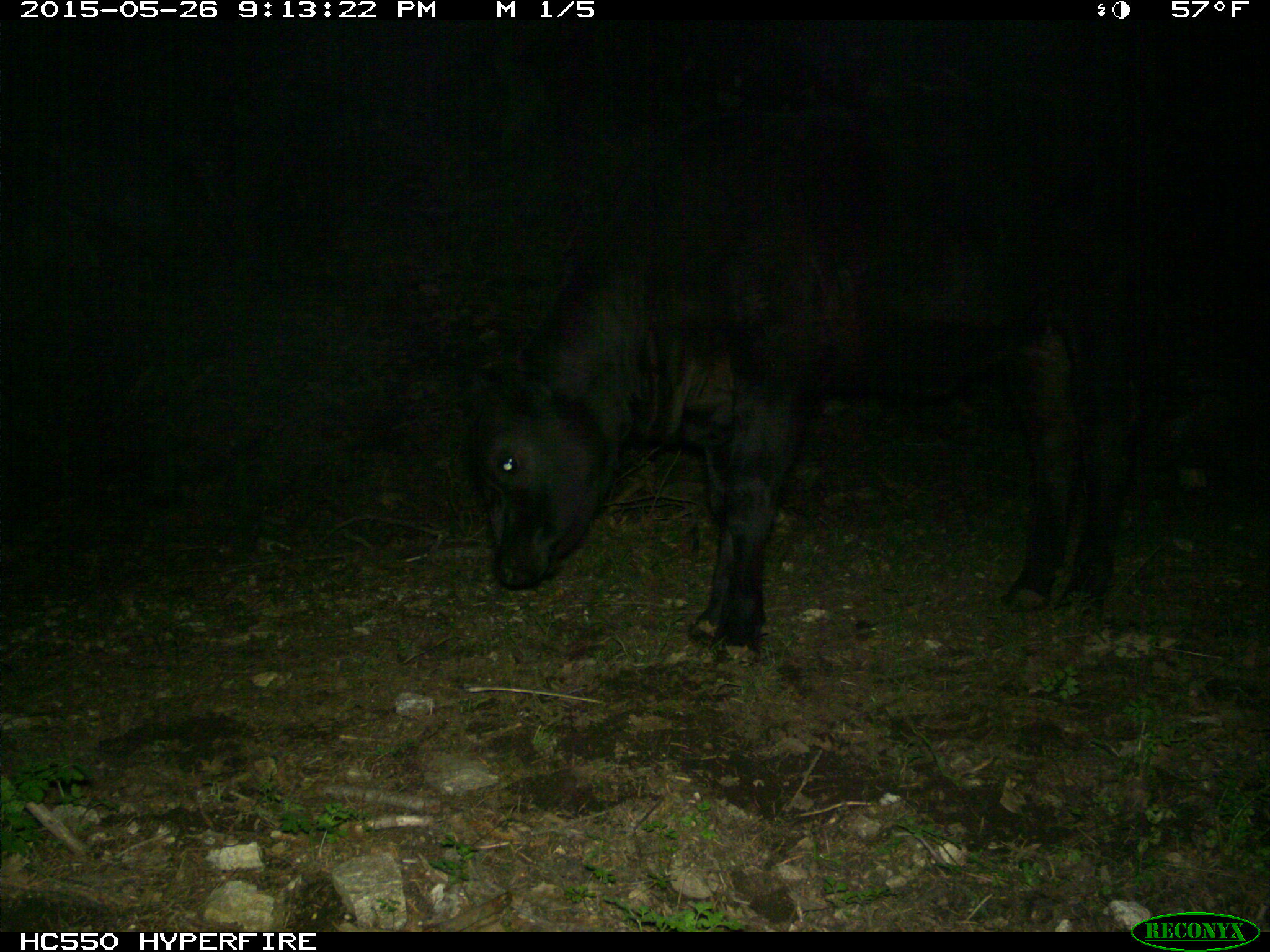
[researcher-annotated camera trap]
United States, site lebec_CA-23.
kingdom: Animalia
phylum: Chordata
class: Mammalia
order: Artiodactyla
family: Bovidae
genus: Bos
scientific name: Bos taurus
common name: domestic cow